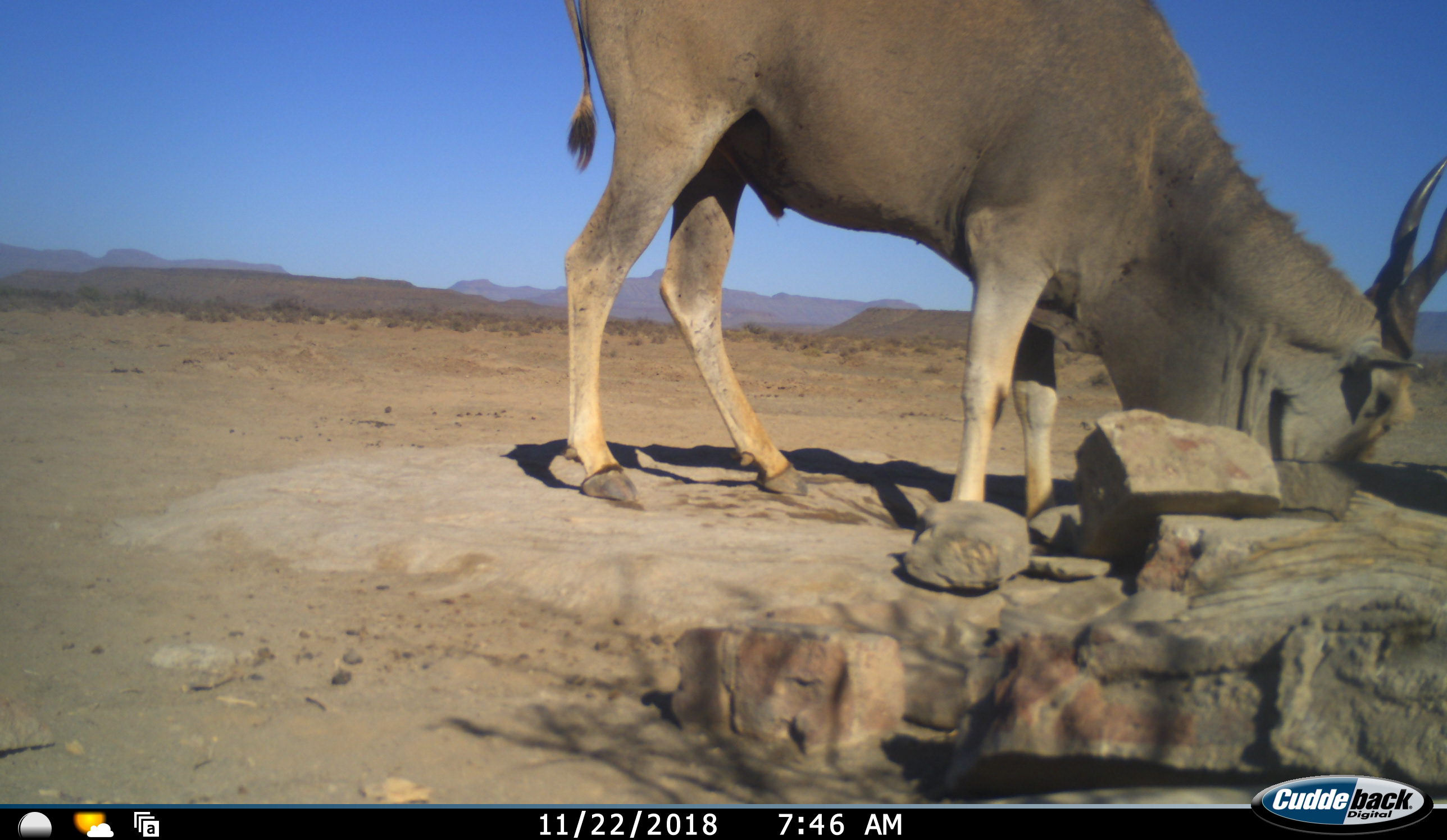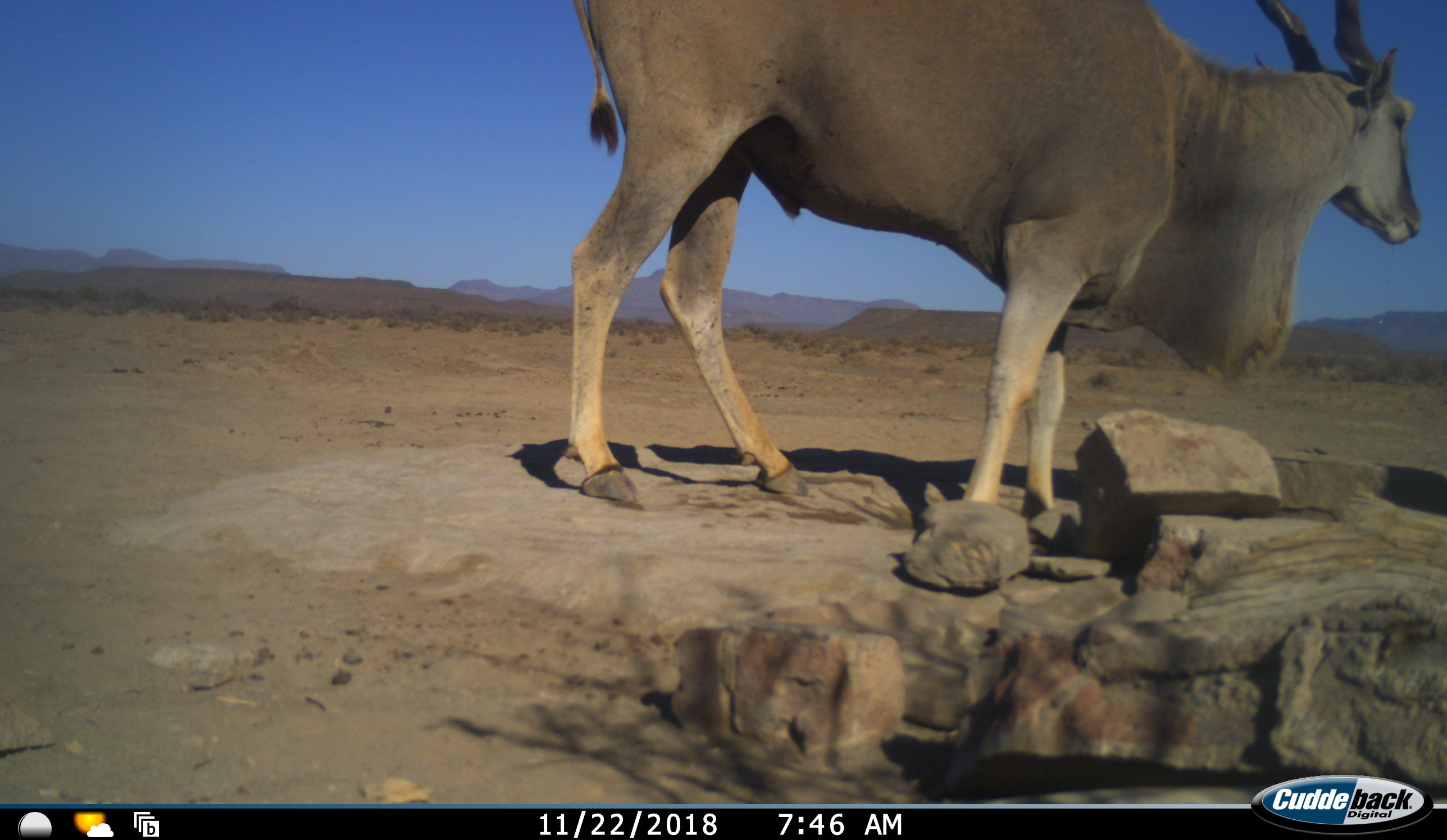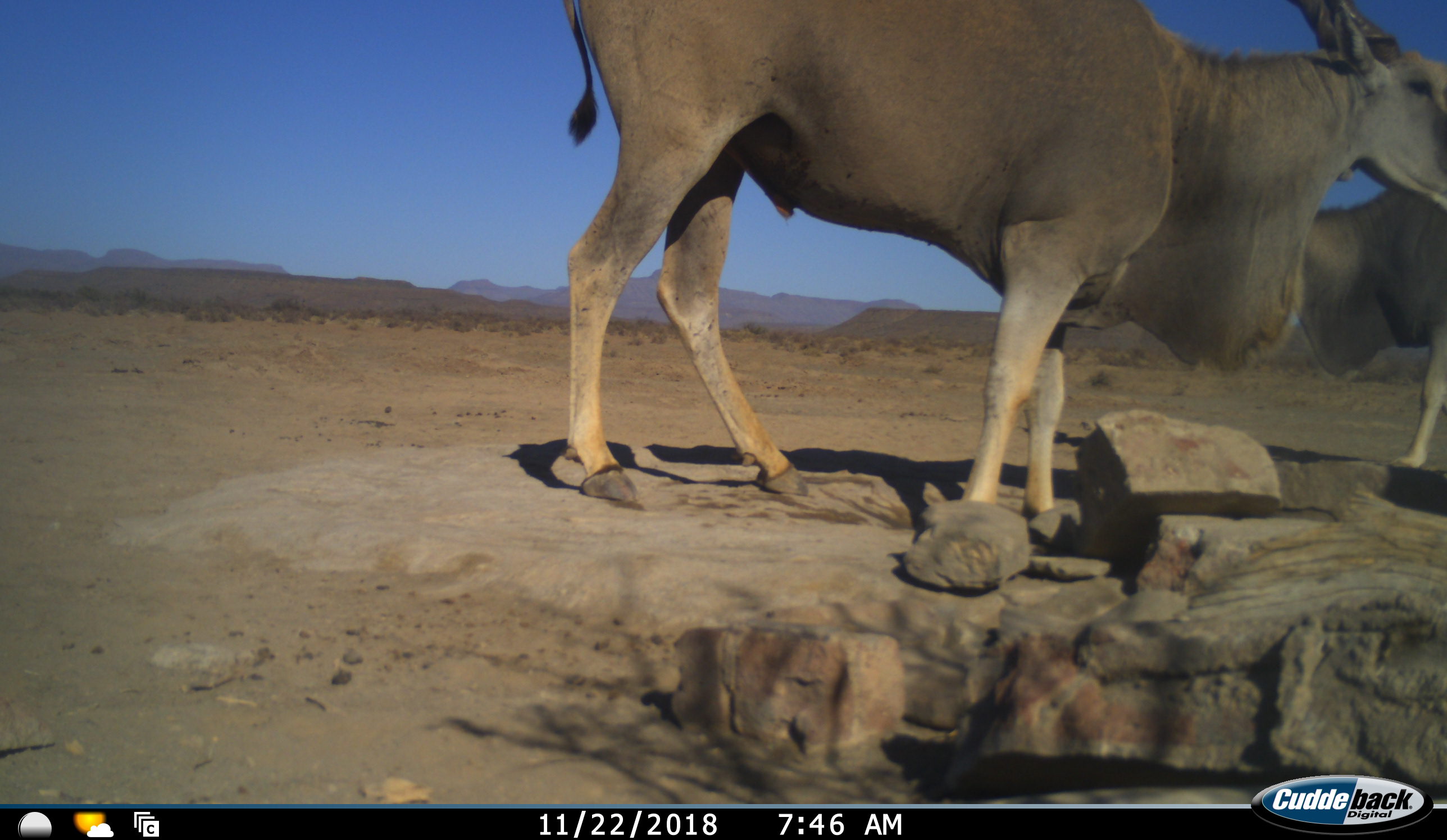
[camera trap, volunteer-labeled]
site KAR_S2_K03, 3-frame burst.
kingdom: Animalia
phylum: Chordata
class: Mammalia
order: Artiodactyla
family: Bovidae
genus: Tragelaphus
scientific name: Tragelaphus oryx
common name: eland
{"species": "eland (Tragelaphus oryx)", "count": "2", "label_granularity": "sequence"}